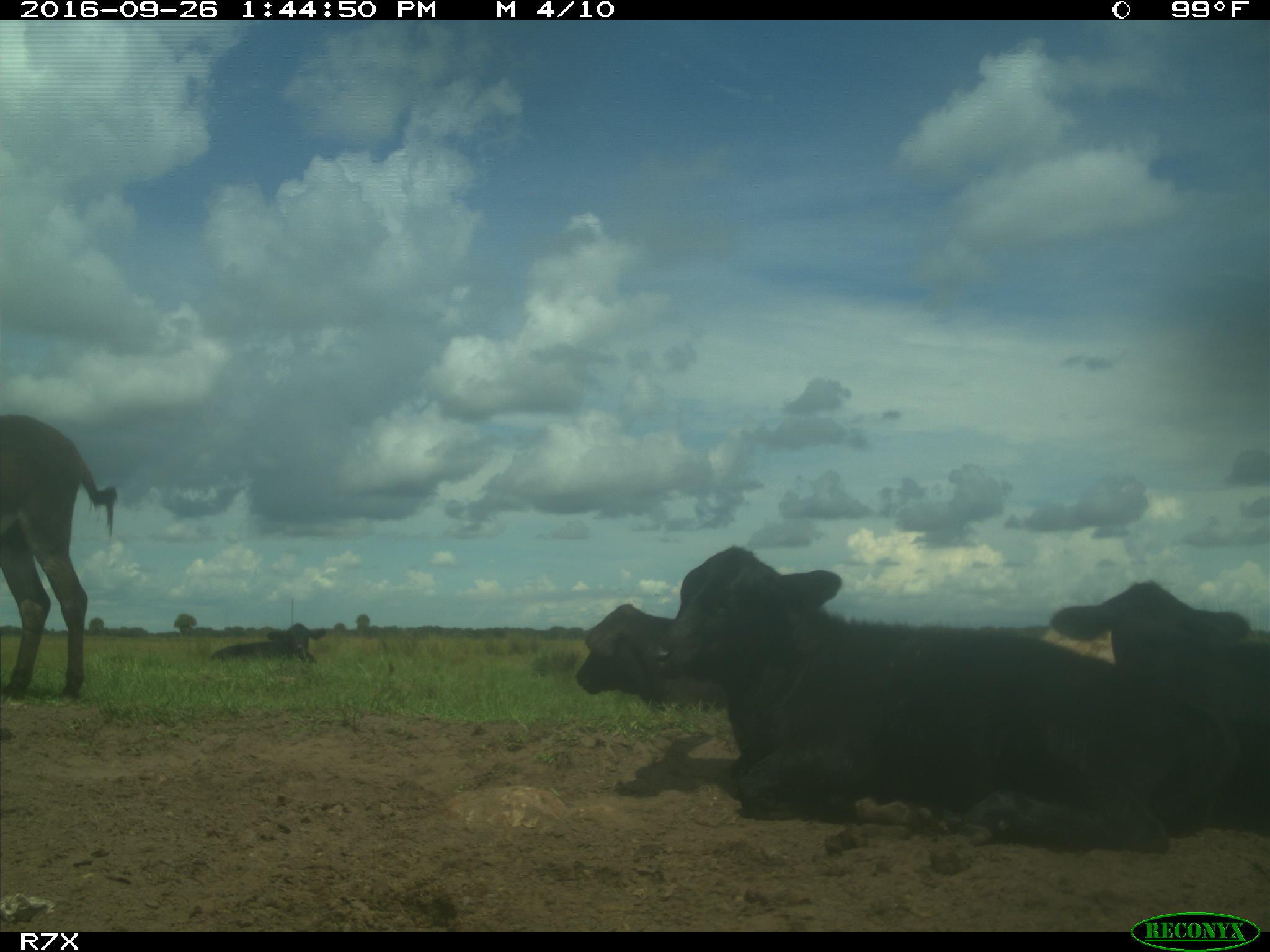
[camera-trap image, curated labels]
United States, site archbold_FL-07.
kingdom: Animalia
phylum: Chordata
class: Mammalia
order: Artiodactyla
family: Bovidae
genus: Bos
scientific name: Bos taurus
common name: domestic cow